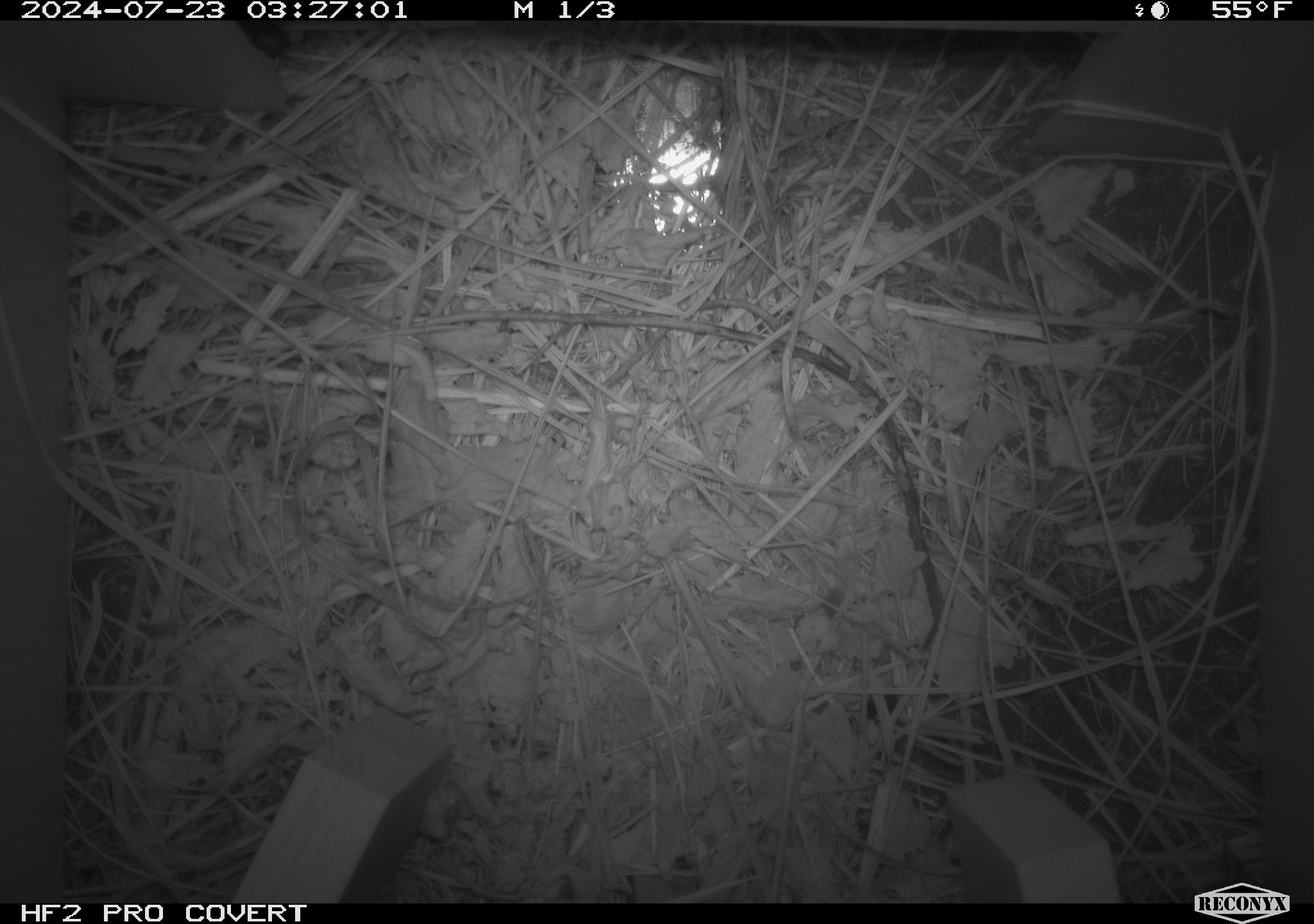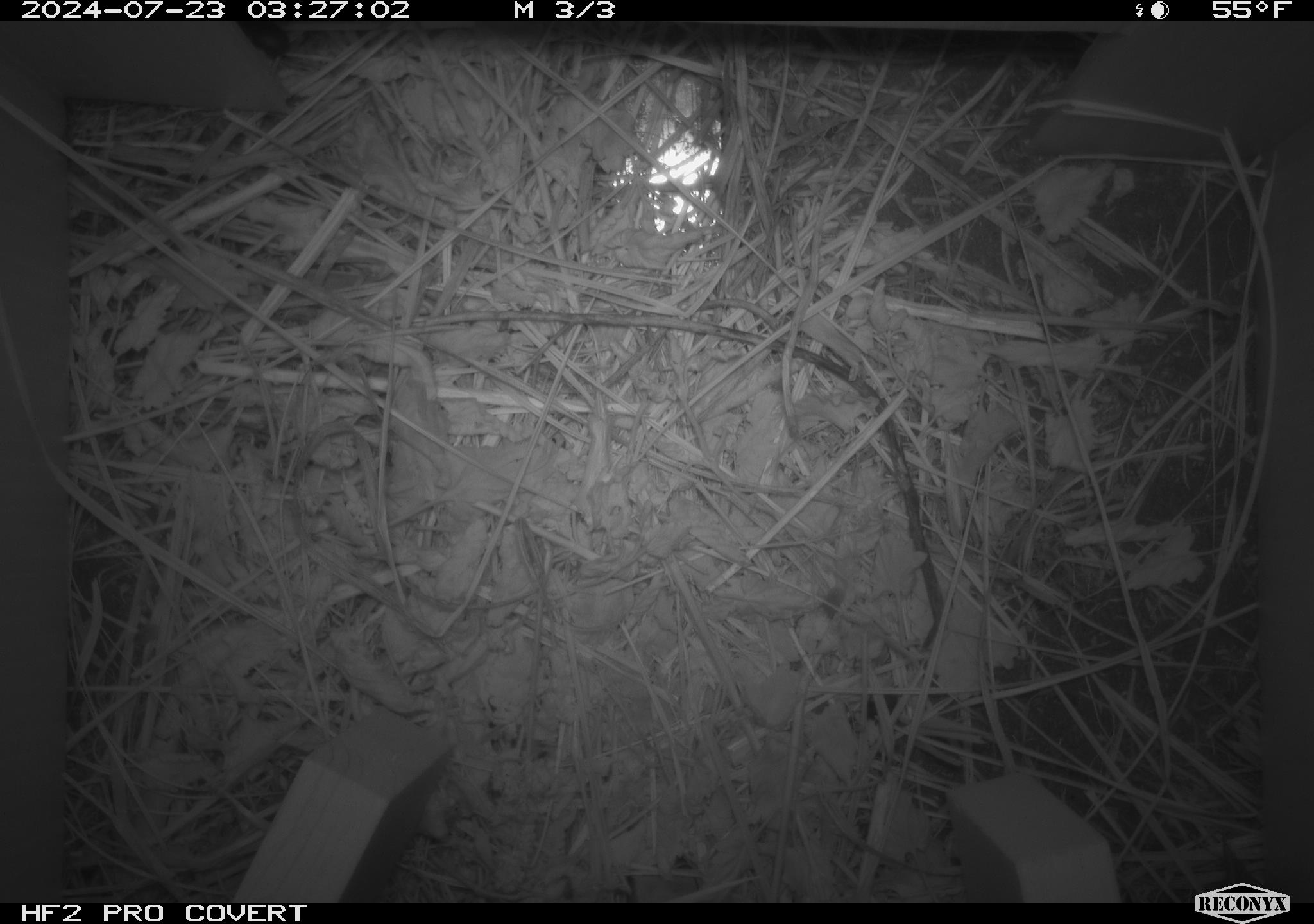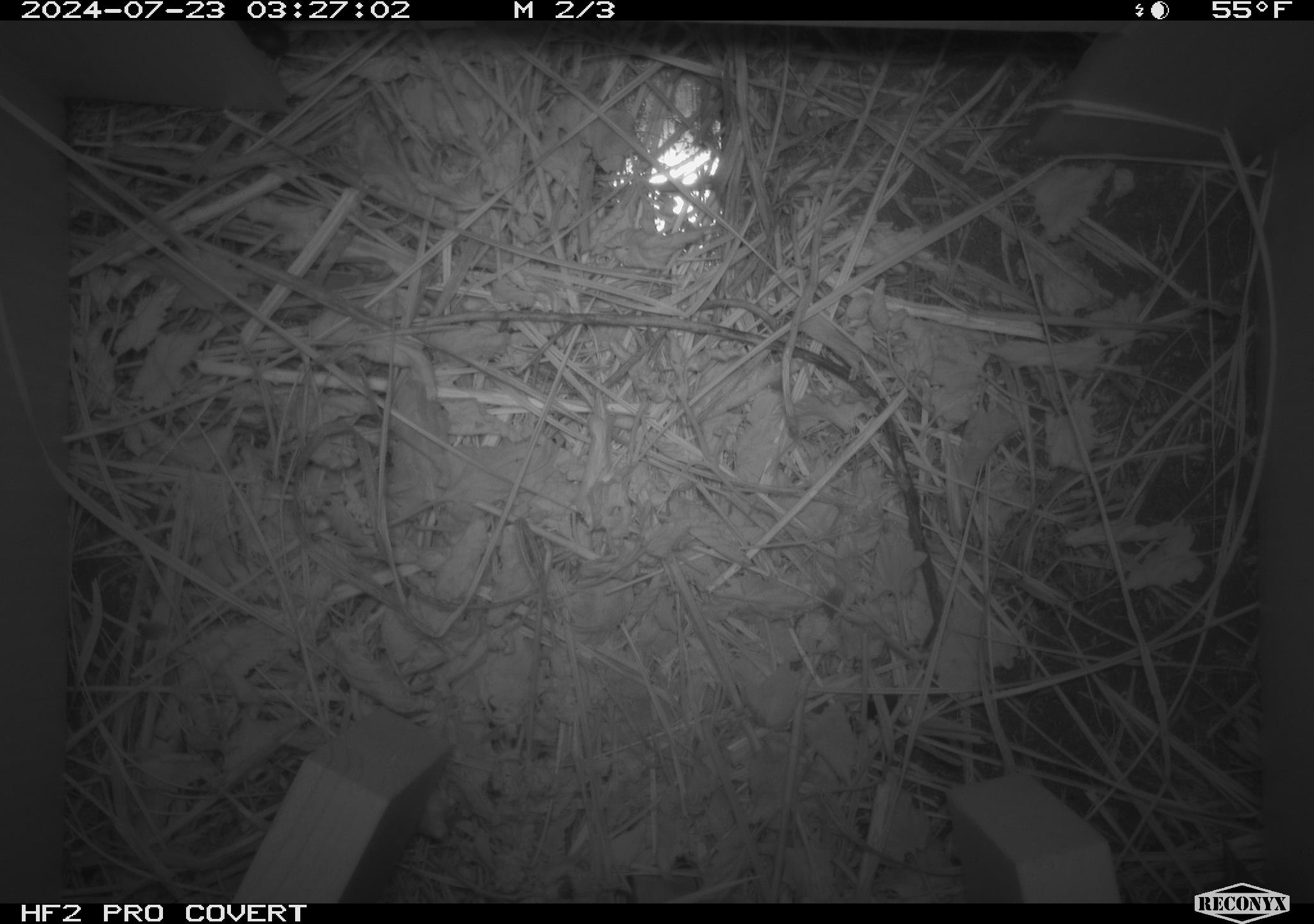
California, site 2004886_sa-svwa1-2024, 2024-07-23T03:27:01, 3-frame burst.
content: unidentified animal